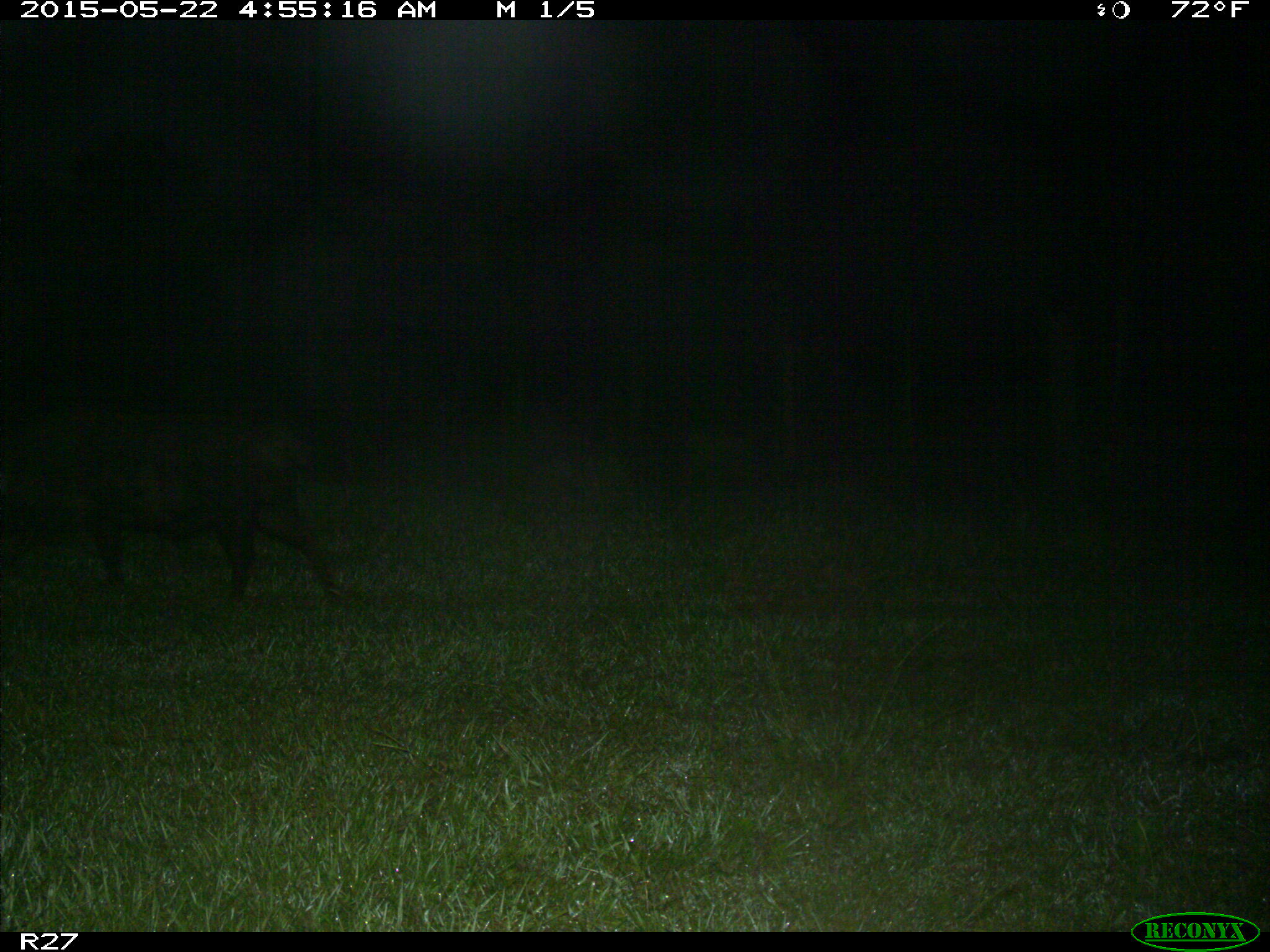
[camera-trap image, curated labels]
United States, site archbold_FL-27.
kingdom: Animalia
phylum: Chordata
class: Mammalia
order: Artiodactyla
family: Suidae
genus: Sus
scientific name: Sus scrofa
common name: wild boar